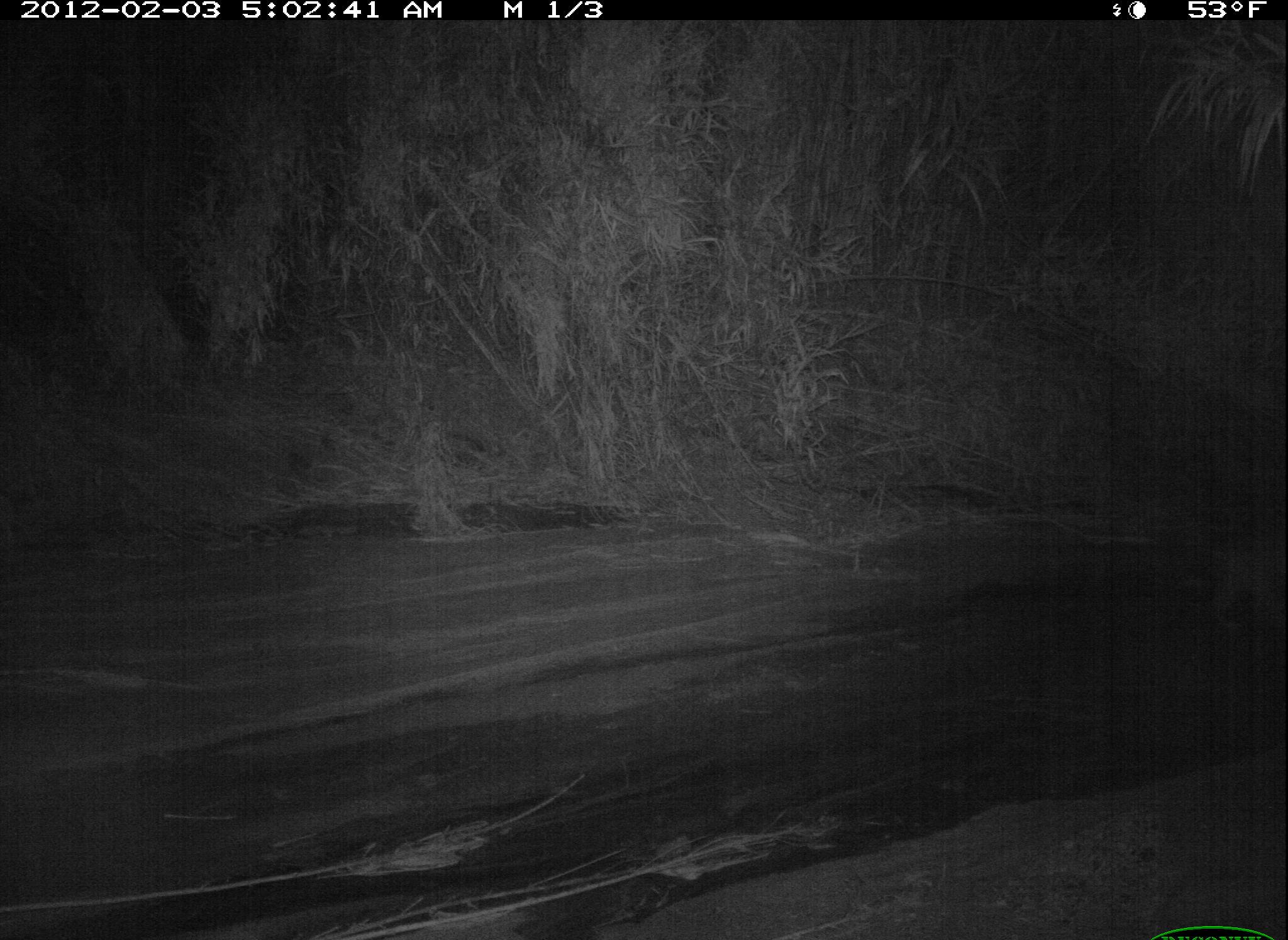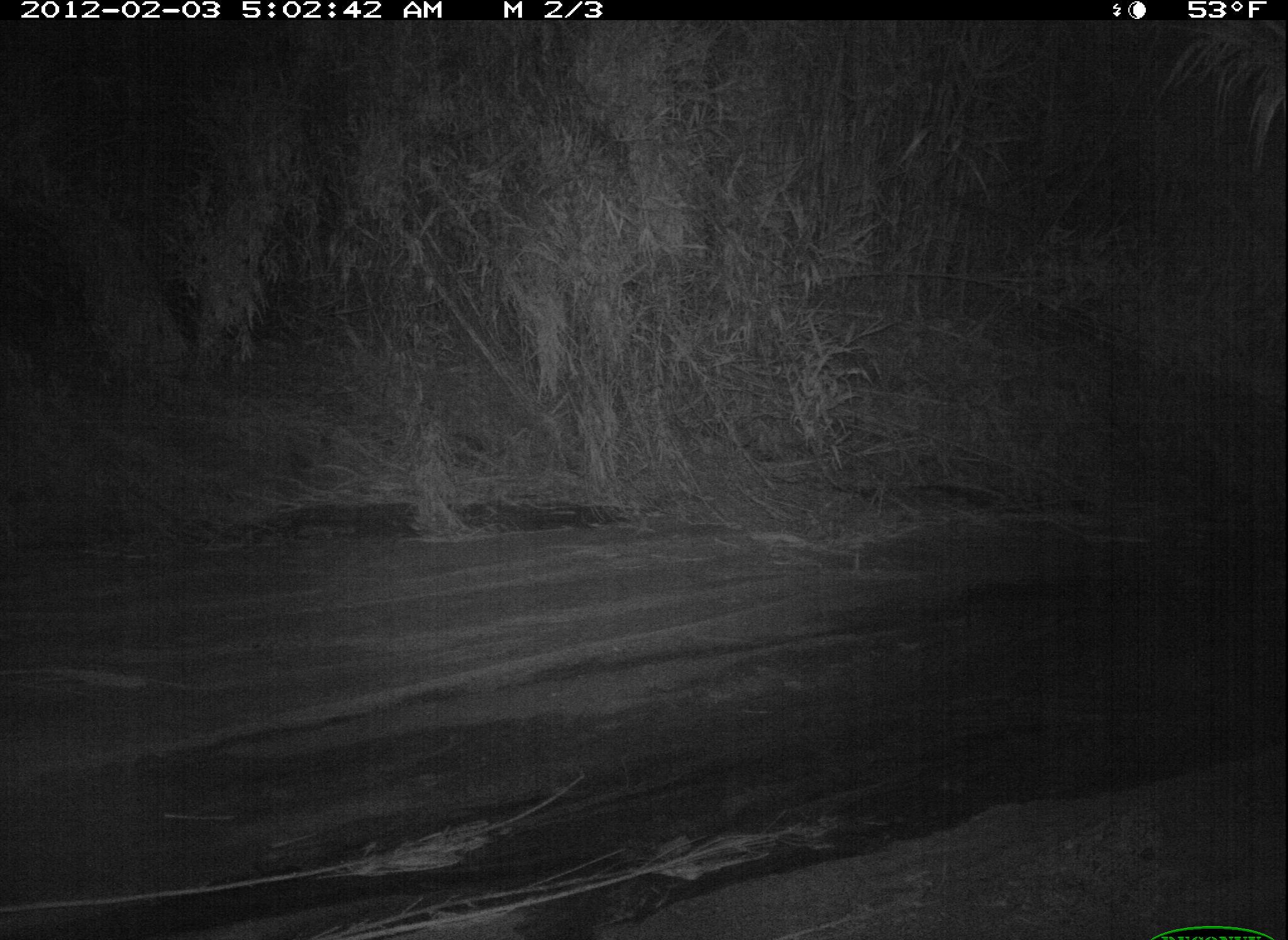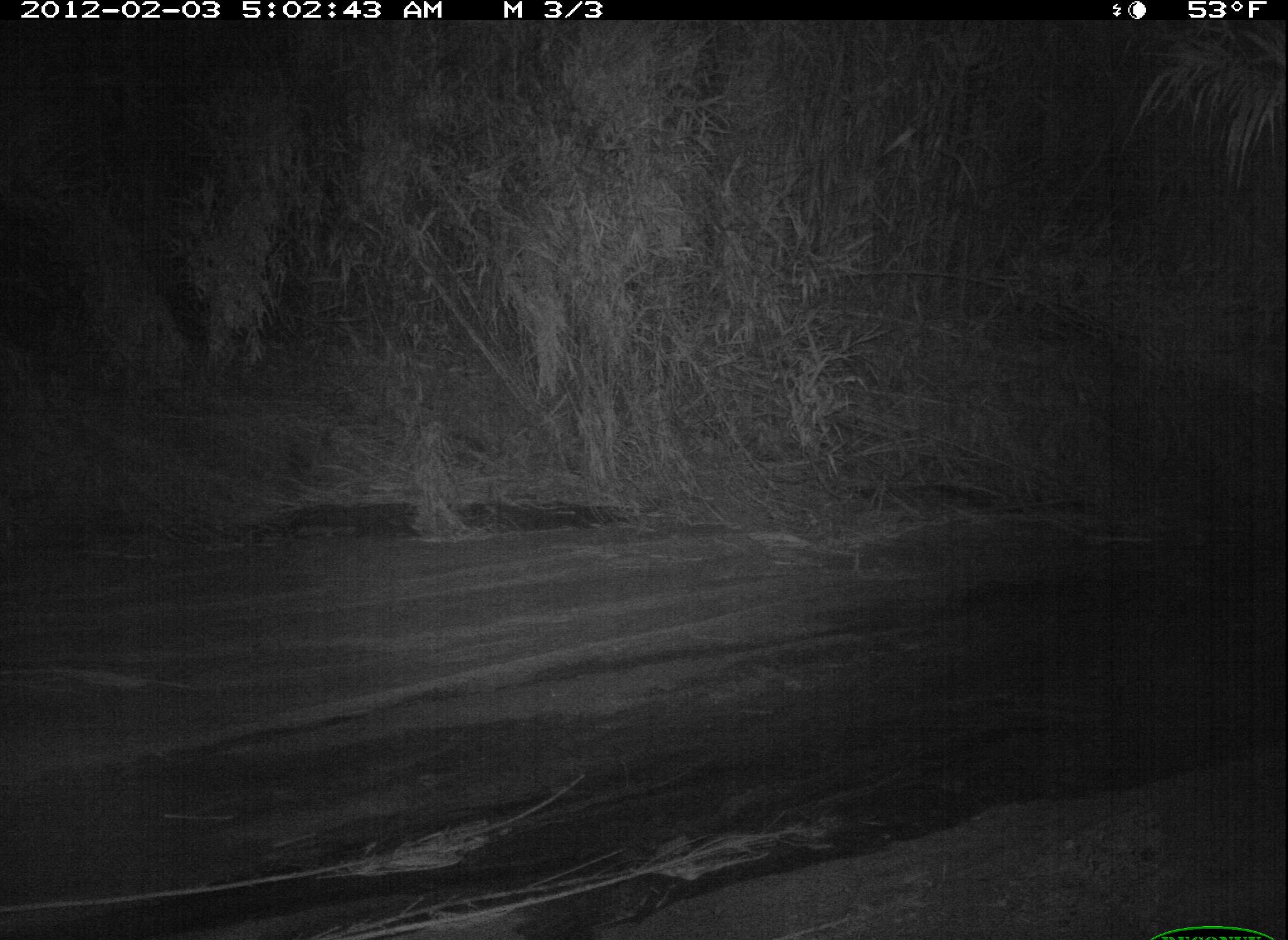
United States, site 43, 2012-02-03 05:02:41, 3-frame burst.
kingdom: Animalia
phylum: Chordata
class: Mammalia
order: Carnivora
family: Felidae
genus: Lynx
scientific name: Lynx rufus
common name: bobcat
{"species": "bobcat (Lynx rufus)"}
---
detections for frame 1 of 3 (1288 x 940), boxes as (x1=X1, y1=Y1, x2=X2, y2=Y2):
bobcat: (x1=1186, y1=525, x2=1287, y2=637)